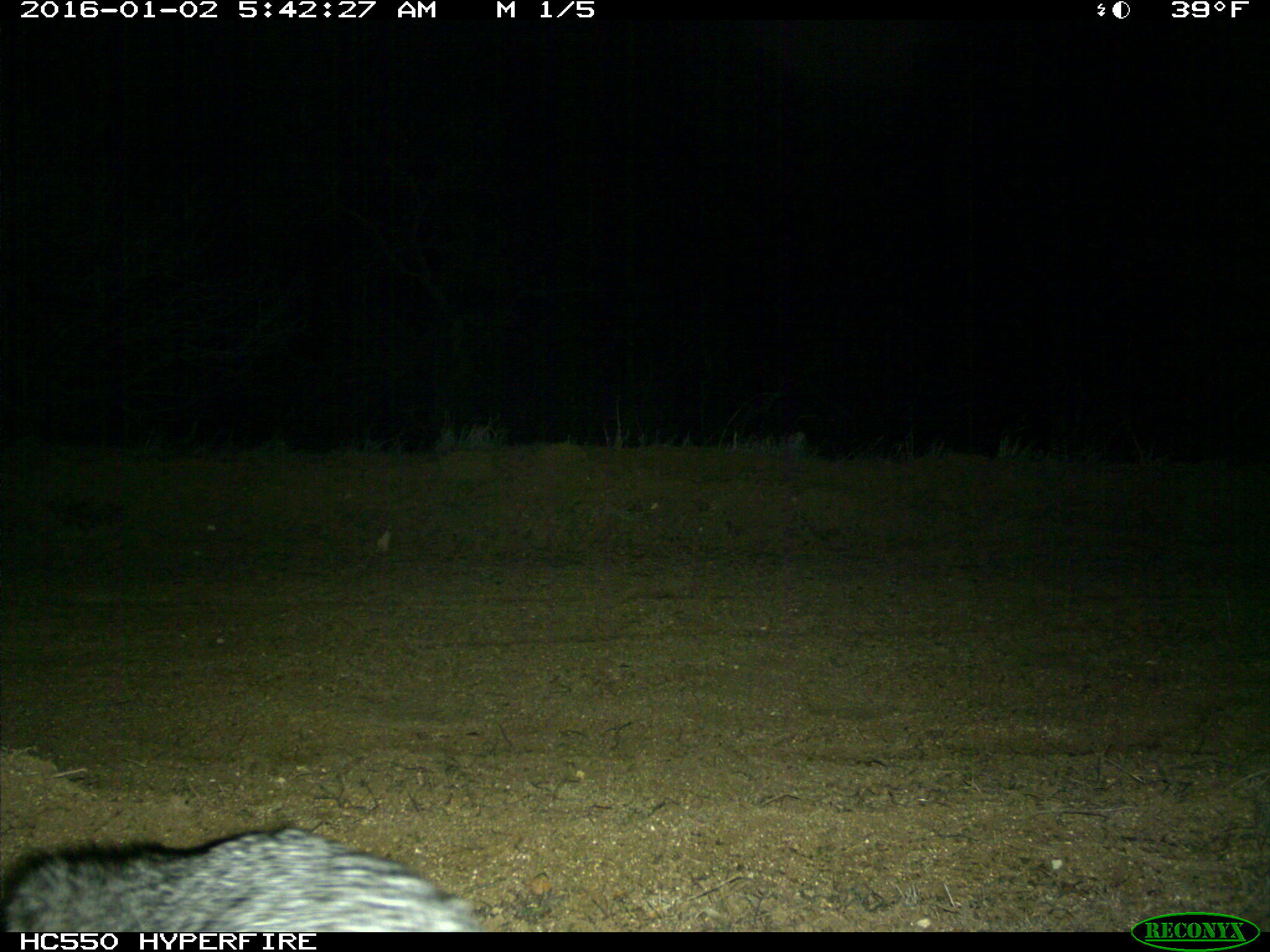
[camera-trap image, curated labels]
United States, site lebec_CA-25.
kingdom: Animalia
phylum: Chordata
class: Mammalia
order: Carnivora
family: Canidae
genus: Urocyon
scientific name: Urocyon cinereoargenteus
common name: gray fox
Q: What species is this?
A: Urocyon cinereoargenteus (gray fox).